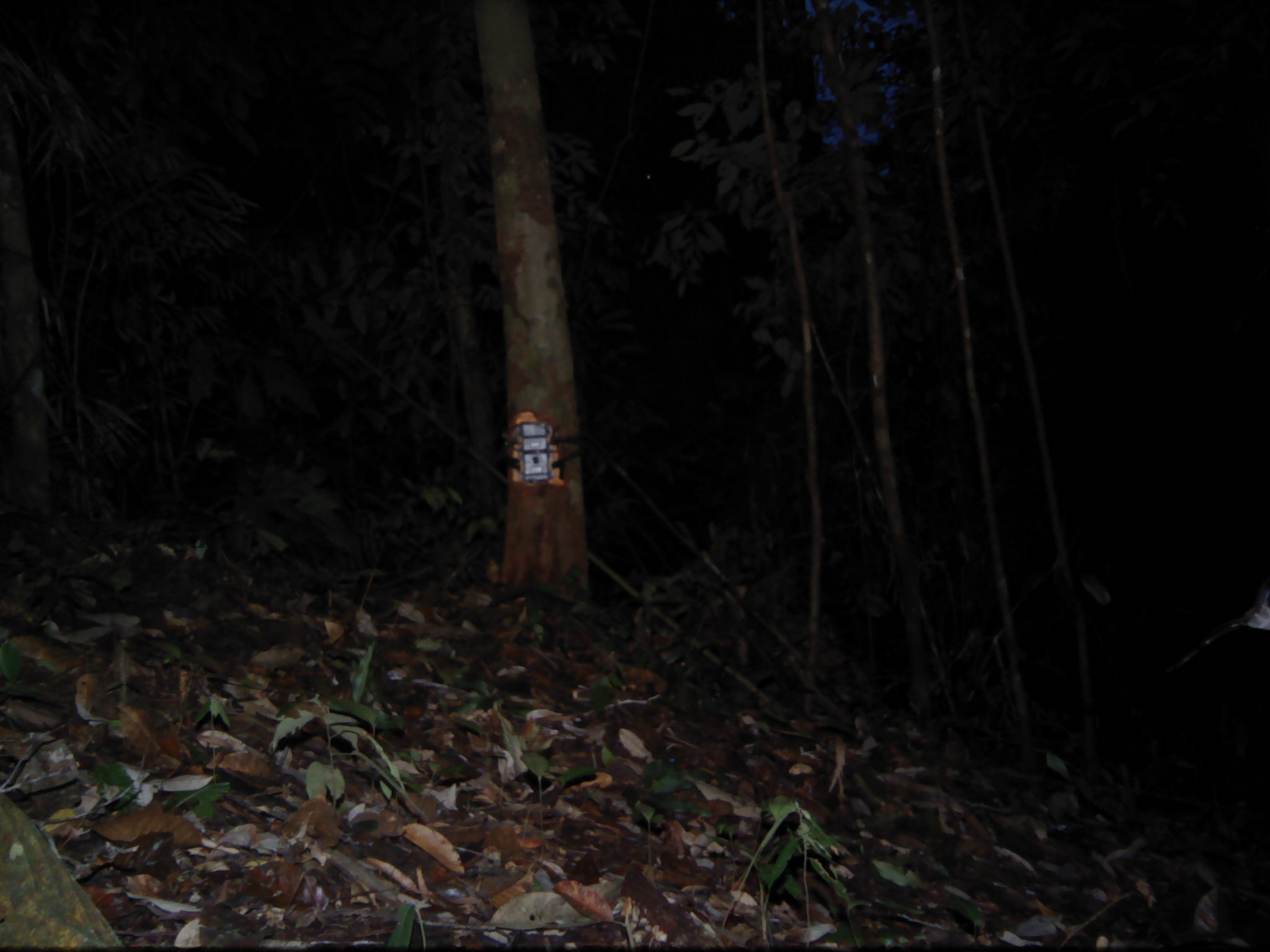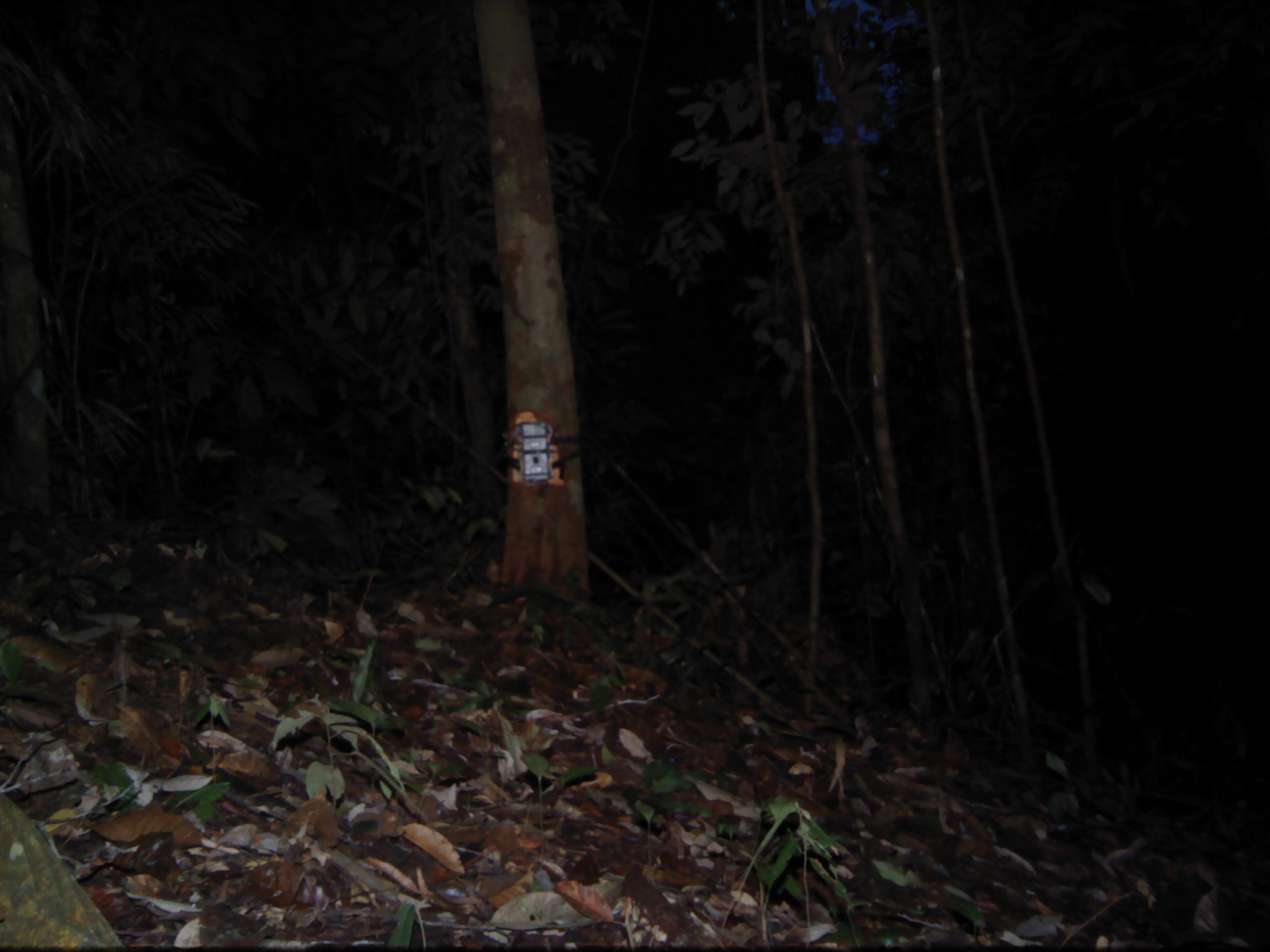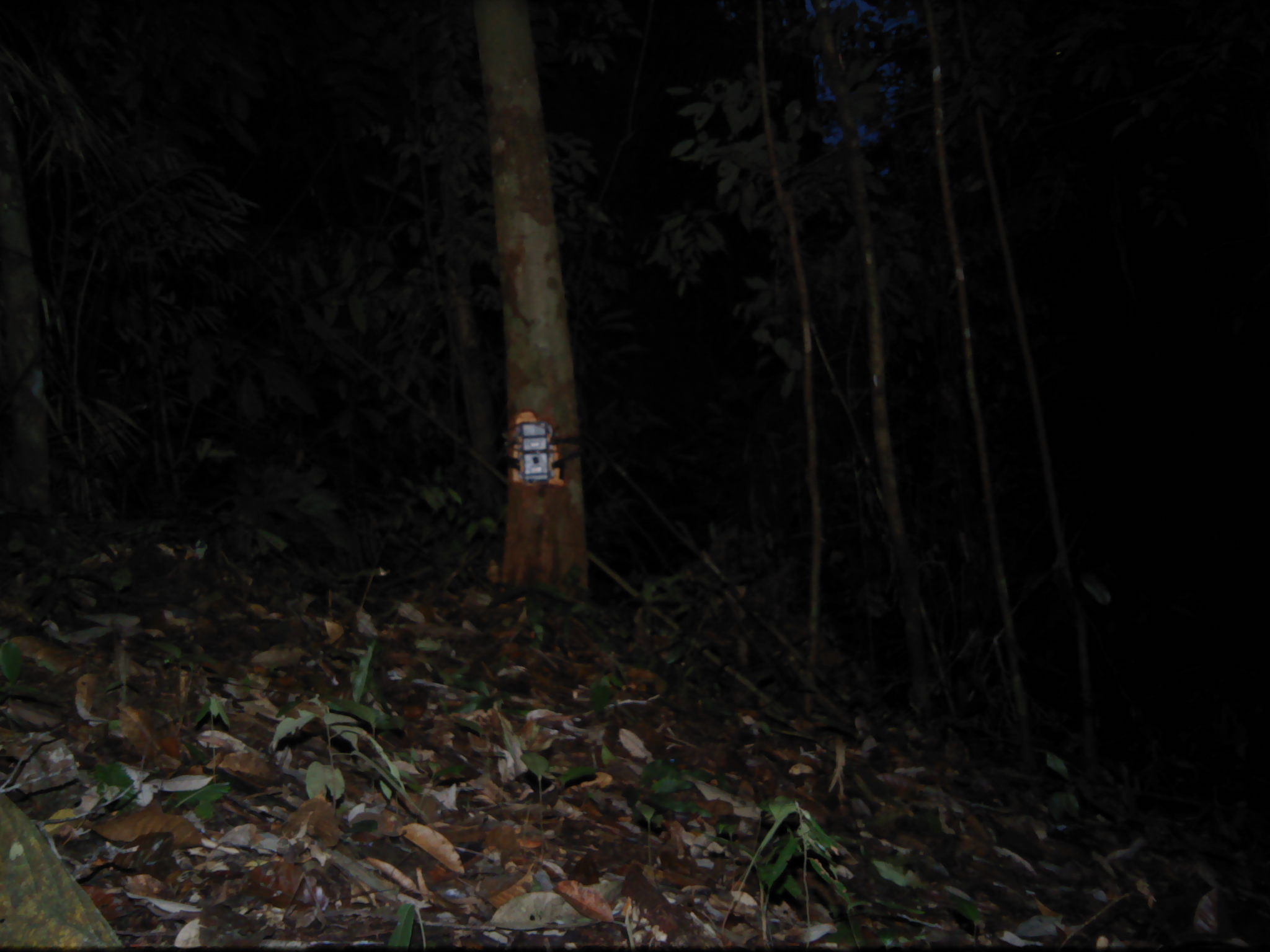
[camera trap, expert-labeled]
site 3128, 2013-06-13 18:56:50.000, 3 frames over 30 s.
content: unidentified animal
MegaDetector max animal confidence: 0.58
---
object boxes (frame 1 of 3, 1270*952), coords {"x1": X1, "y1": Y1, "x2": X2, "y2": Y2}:
unknown: {"x1": 1161, "y1": 570, "x2": 1270, "y2": 676}